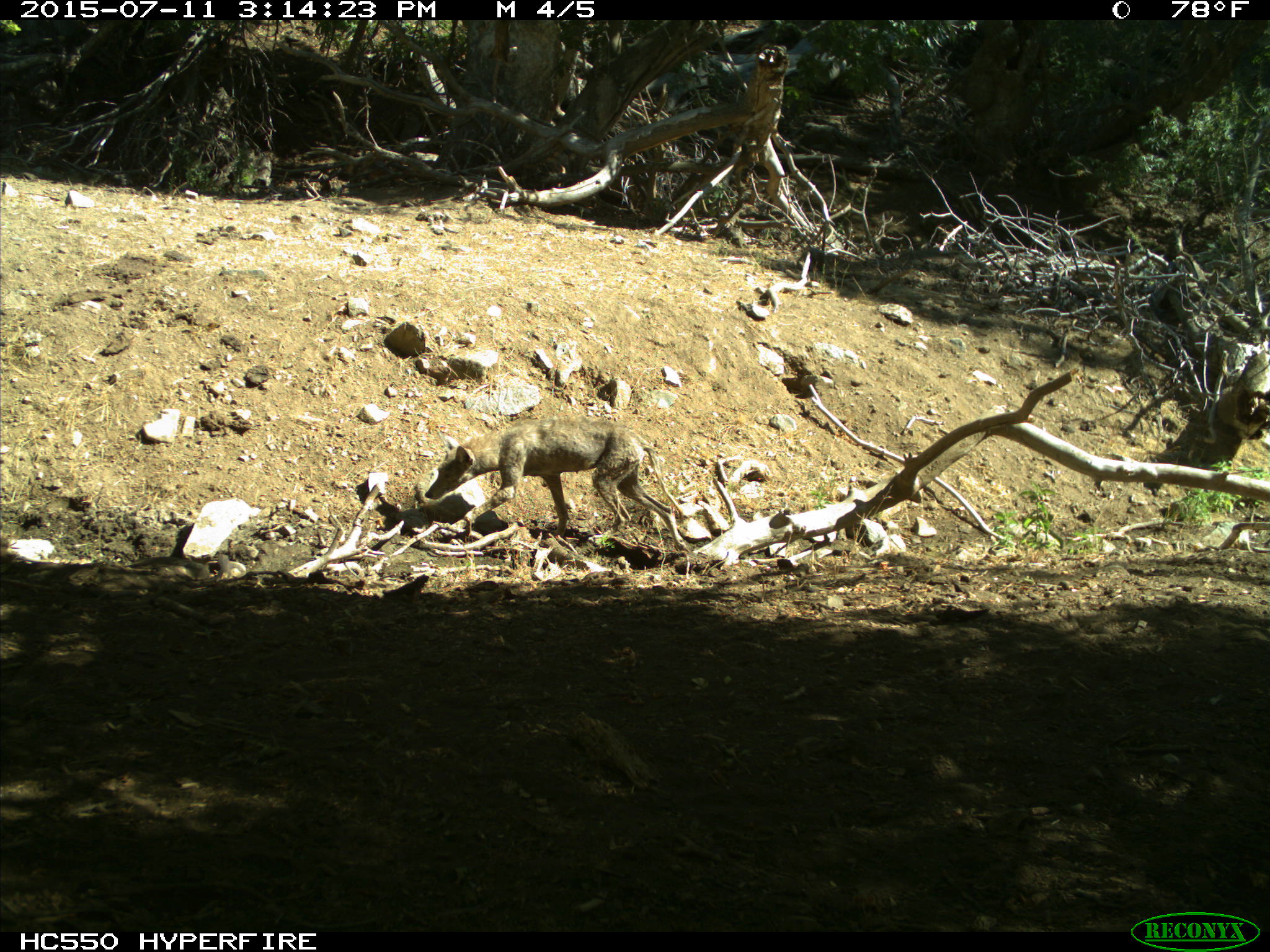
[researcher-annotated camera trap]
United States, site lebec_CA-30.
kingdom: Animalia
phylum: Chordata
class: Mammalia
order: Carnivora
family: Canidae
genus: Canis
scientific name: Canis latrans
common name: coyote